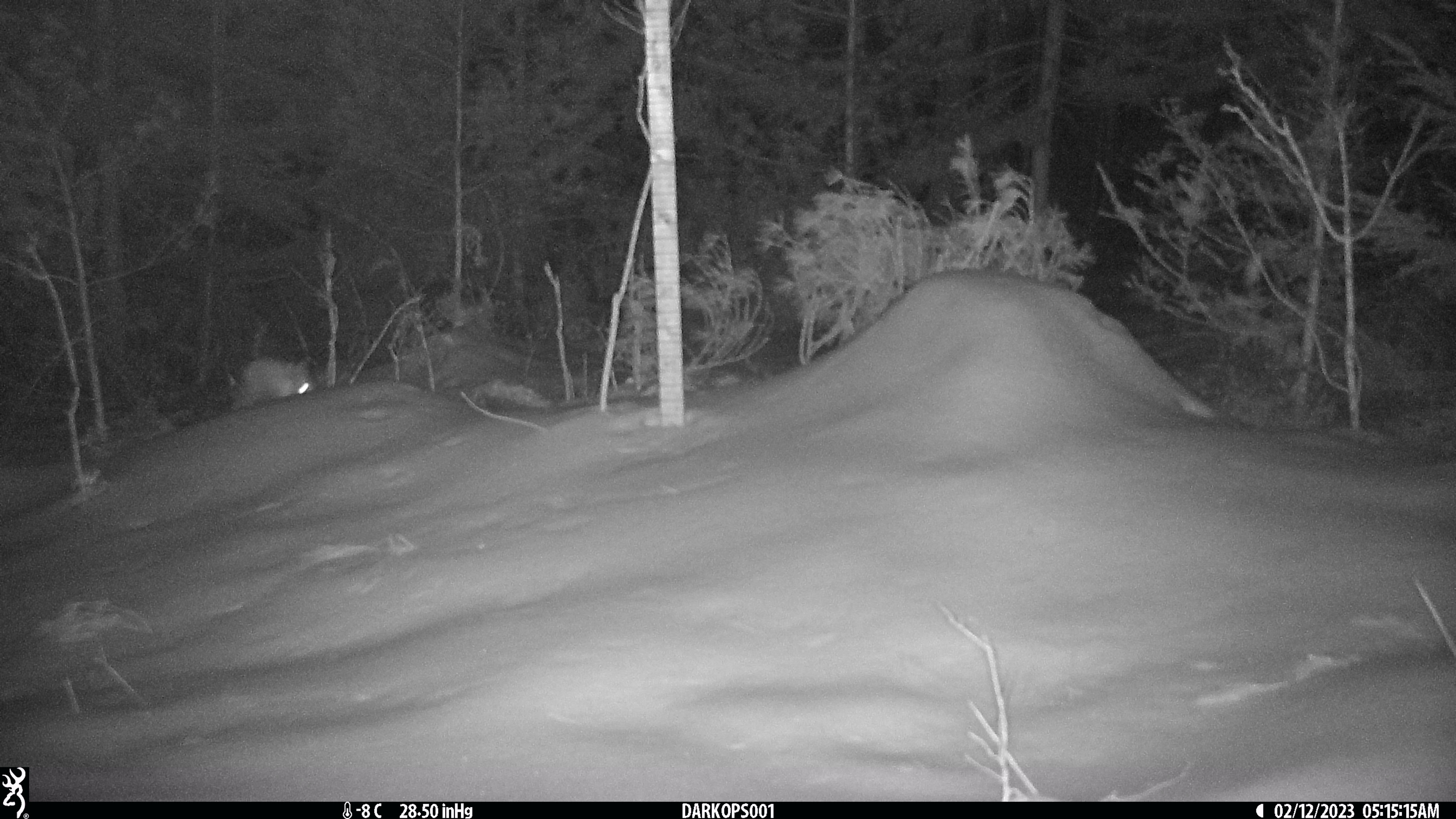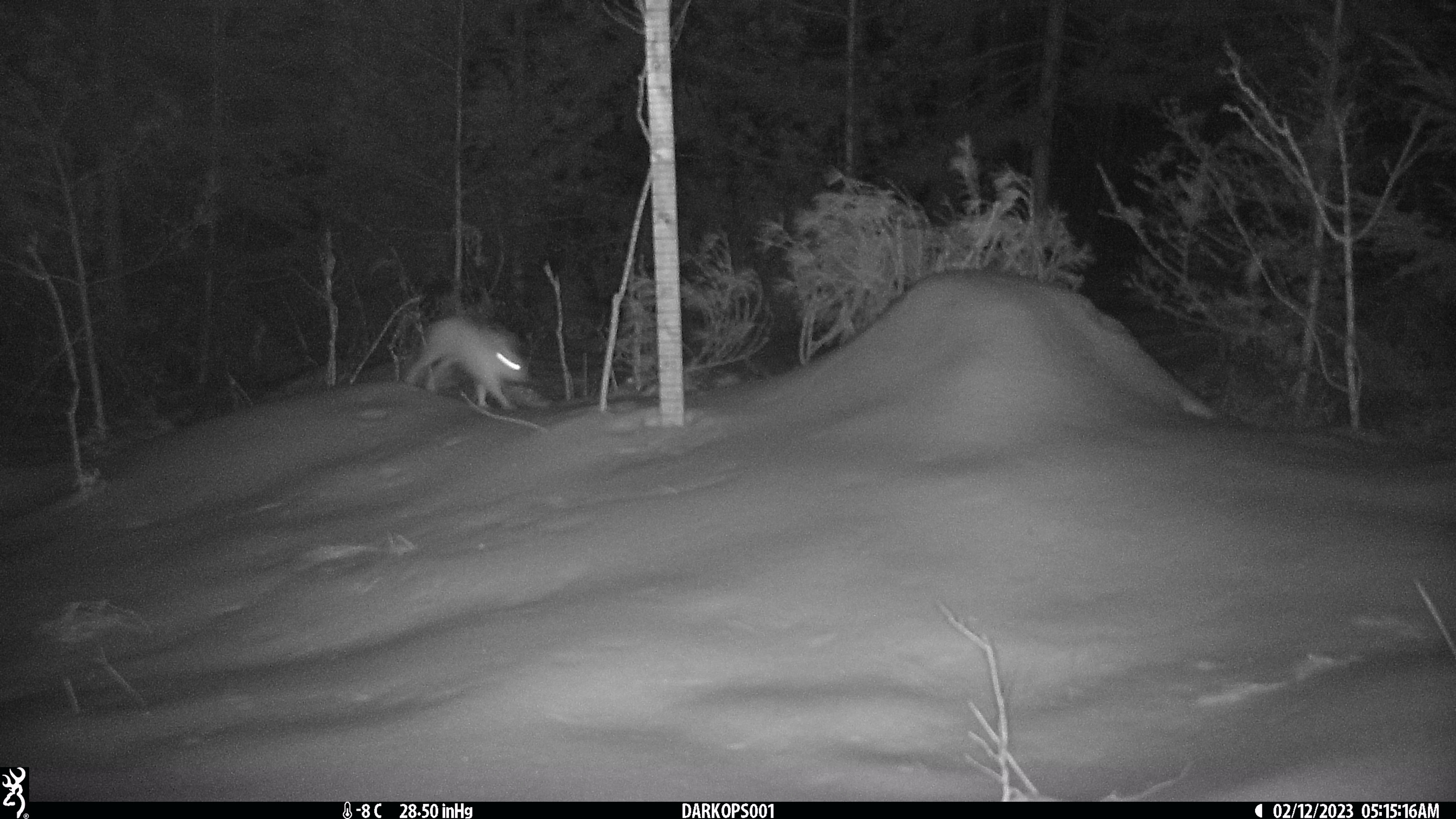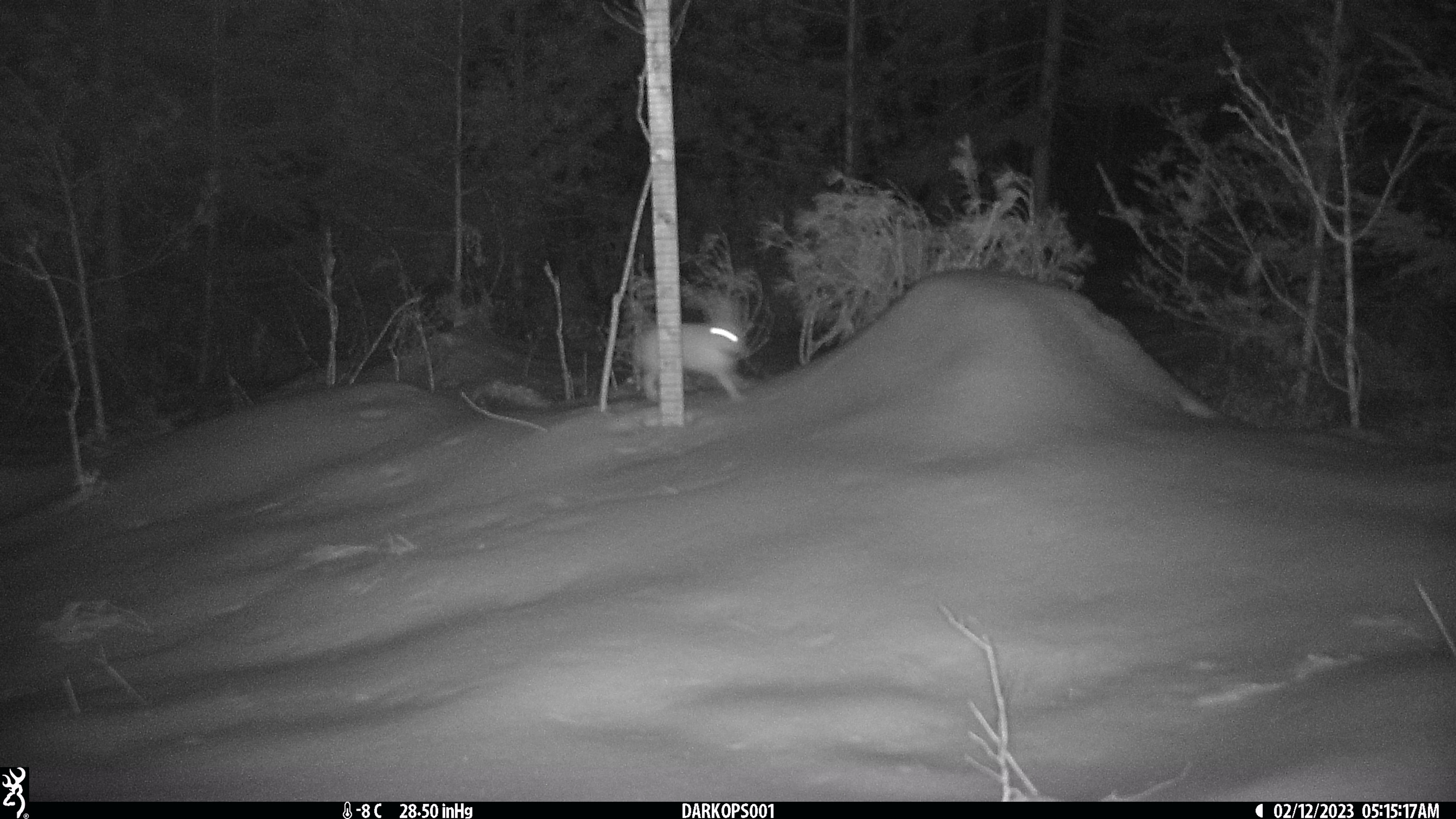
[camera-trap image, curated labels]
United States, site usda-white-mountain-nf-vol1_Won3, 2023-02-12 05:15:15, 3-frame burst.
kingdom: Animalia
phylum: Chordata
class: Mammalia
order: Lagomorpha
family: Leporidae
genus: Lepus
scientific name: Lepus americanus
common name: snowshoe hare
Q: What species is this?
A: Snowshoe hare (Lepus americanus).